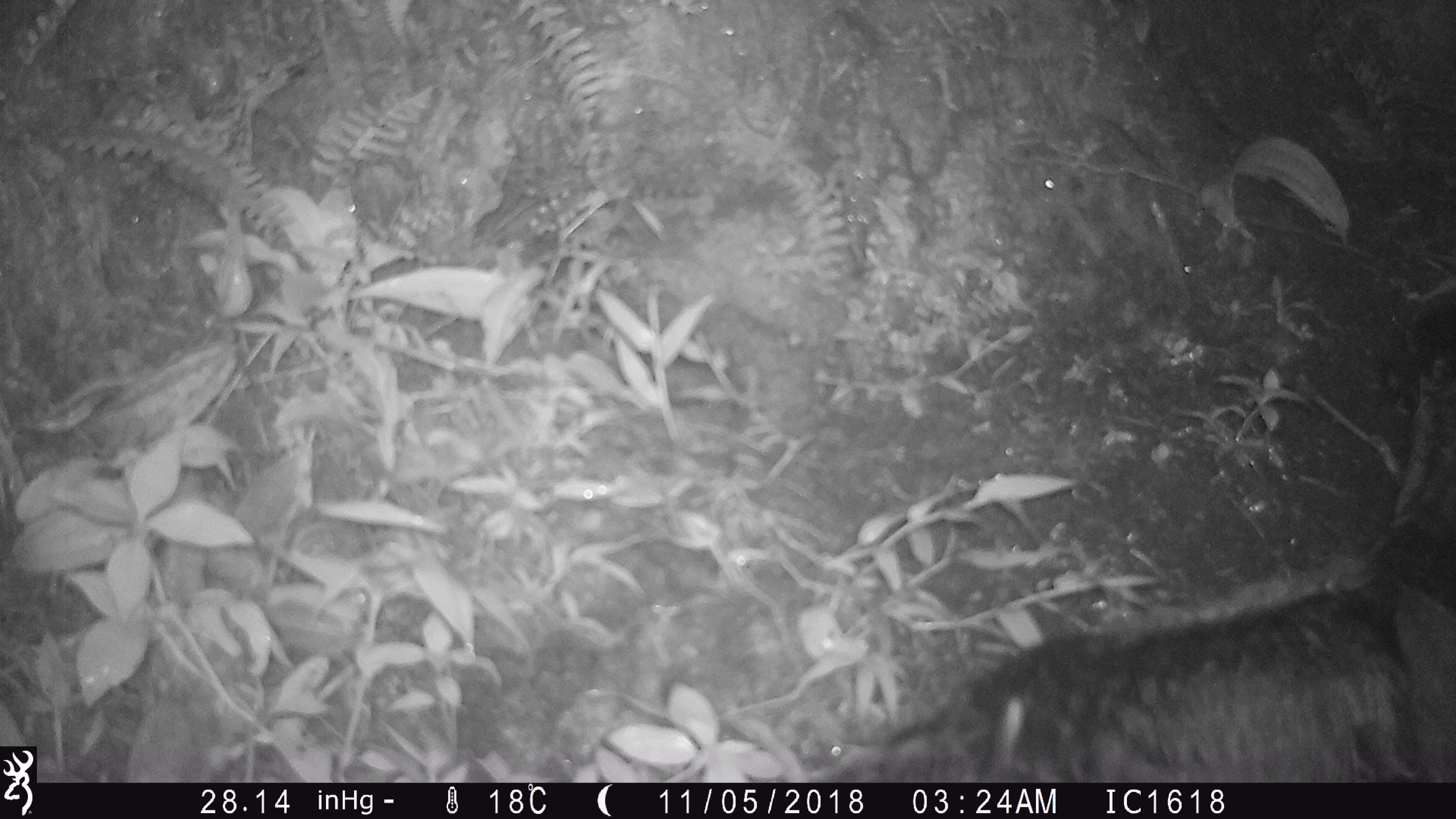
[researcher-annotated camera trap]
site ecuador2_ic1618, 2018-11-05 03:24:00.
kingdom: Animalia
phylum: Chordata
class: Aves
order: Procellariiformes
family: Procellariidae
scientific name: Procellariidae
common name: petrel chick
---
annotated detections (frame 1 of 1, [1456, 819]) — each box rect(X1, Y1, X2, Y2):
petrel chick: rect(798, 559, 1454, 783)